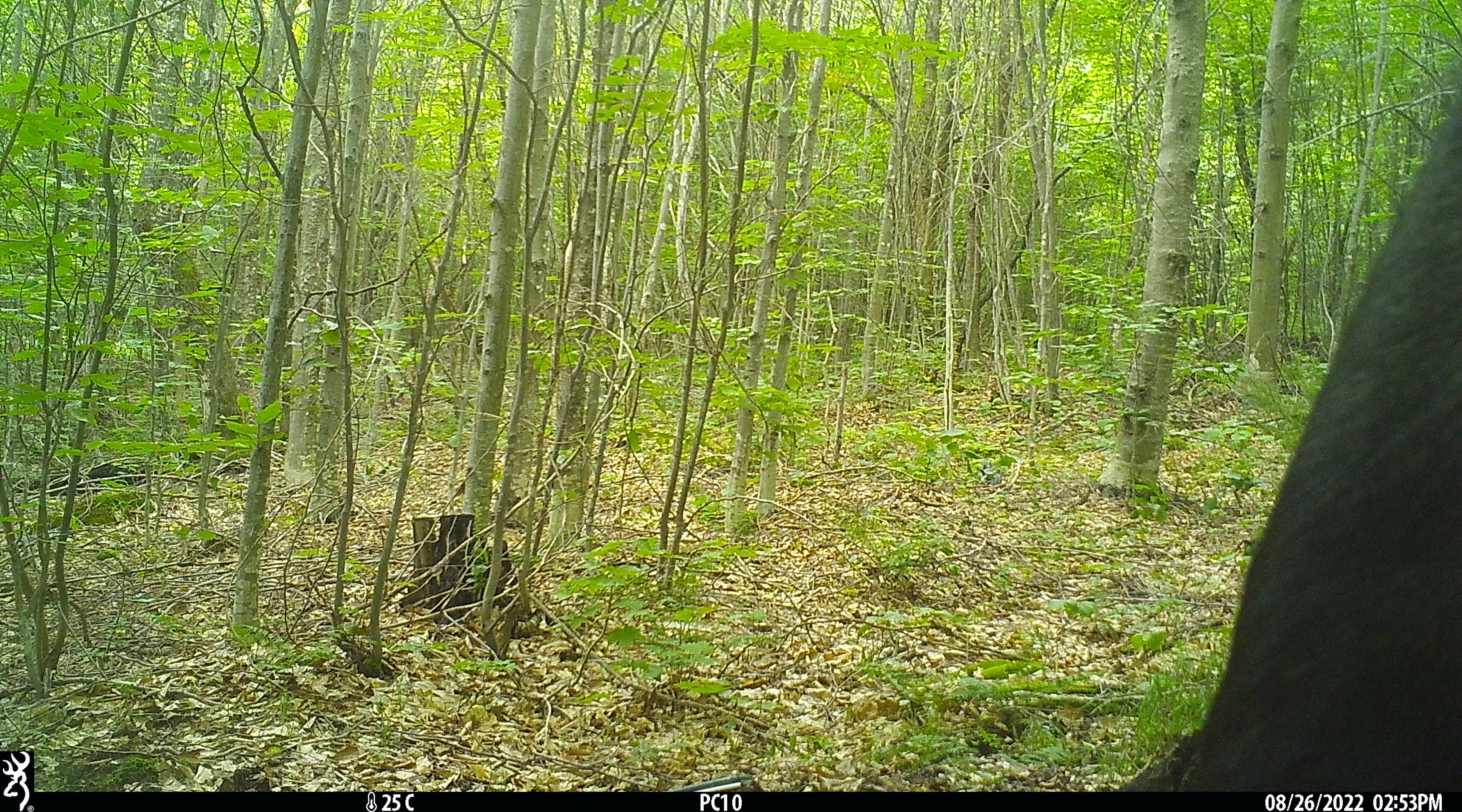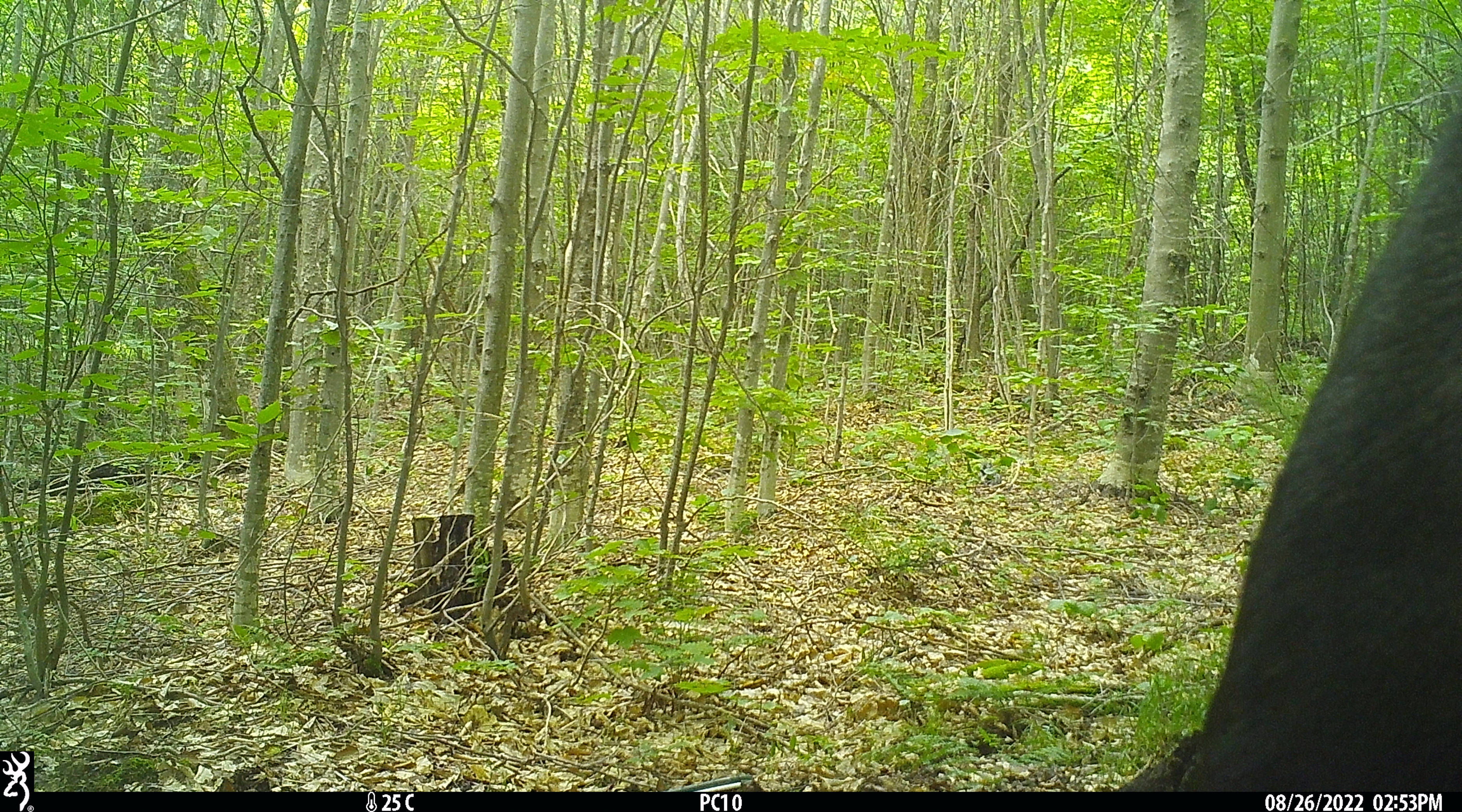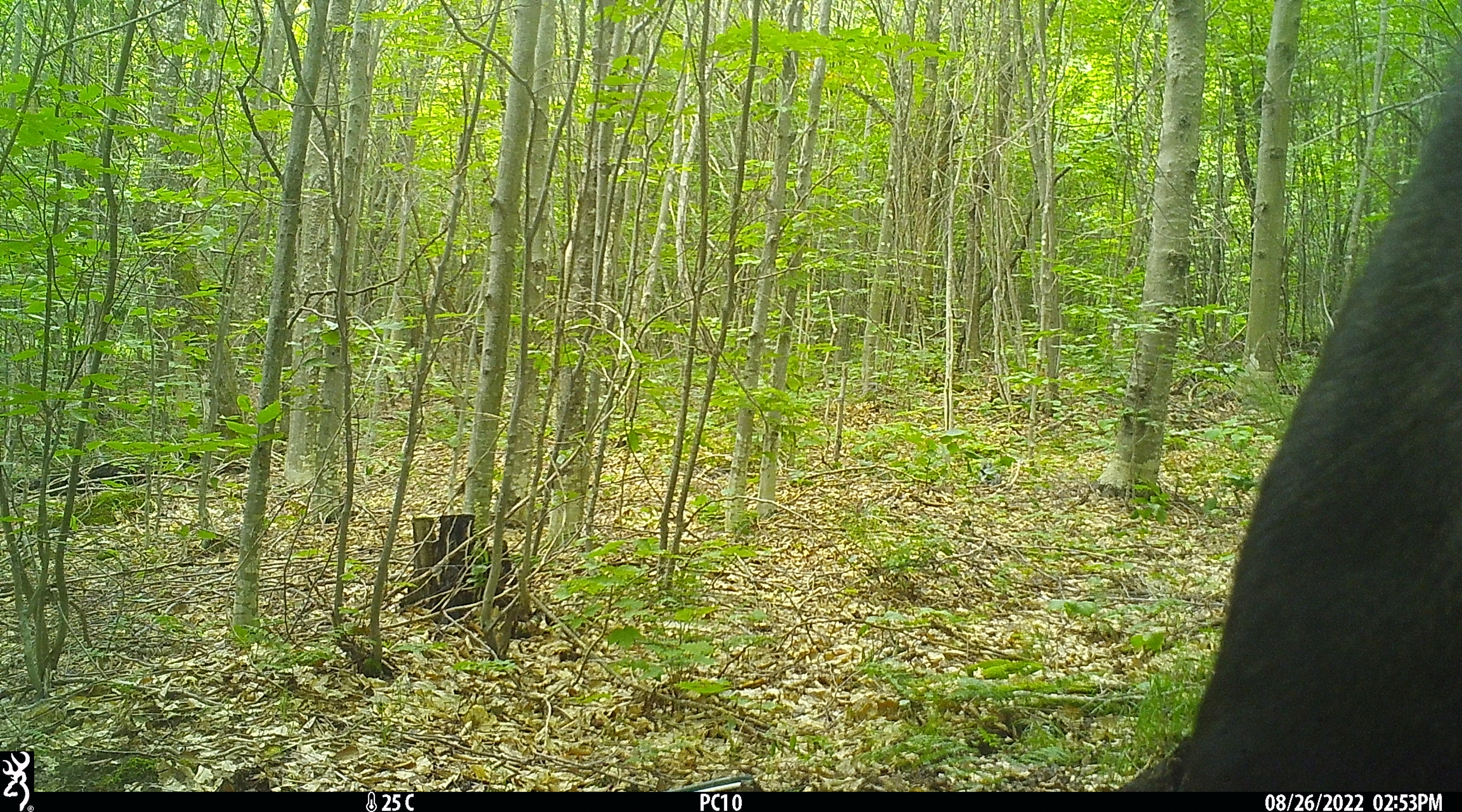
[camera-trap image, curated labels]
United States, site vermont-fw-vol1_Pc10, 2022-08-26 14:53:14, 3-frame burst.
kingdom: Animalia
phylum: Chordata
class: Mammalia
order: Artiodactyla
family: Cervidae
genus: Alces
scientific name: Alces alces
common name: moose